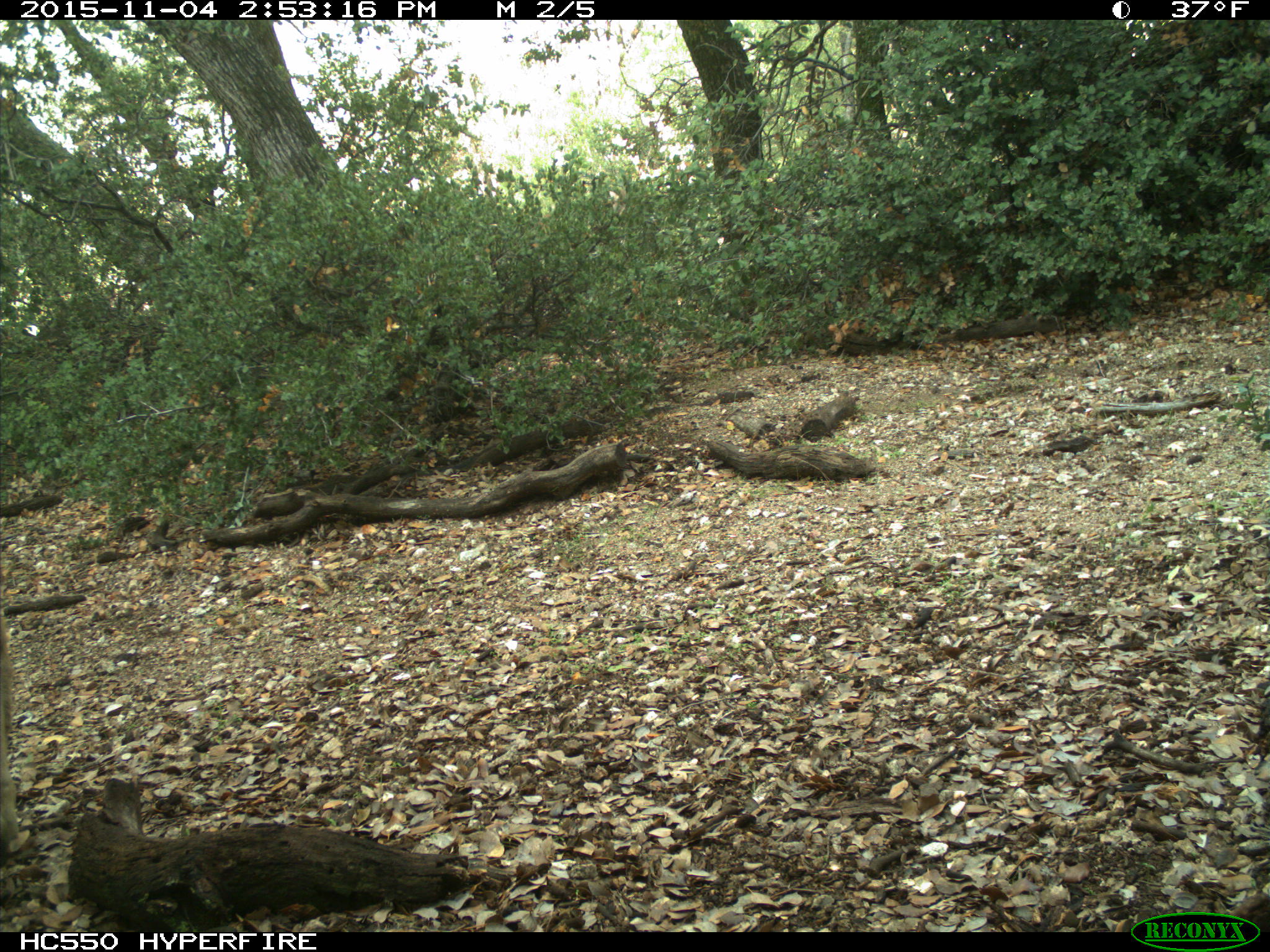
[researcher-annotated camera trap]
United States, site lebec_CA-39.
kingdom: Animalia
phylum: Chordata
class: Mammalia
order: Artiodactyla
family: Cervidae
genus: Odocoileus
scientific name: Odocoileus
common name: deer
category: unidentified deer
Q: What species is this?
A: Unidentified deer (deer) (Odocoileus).